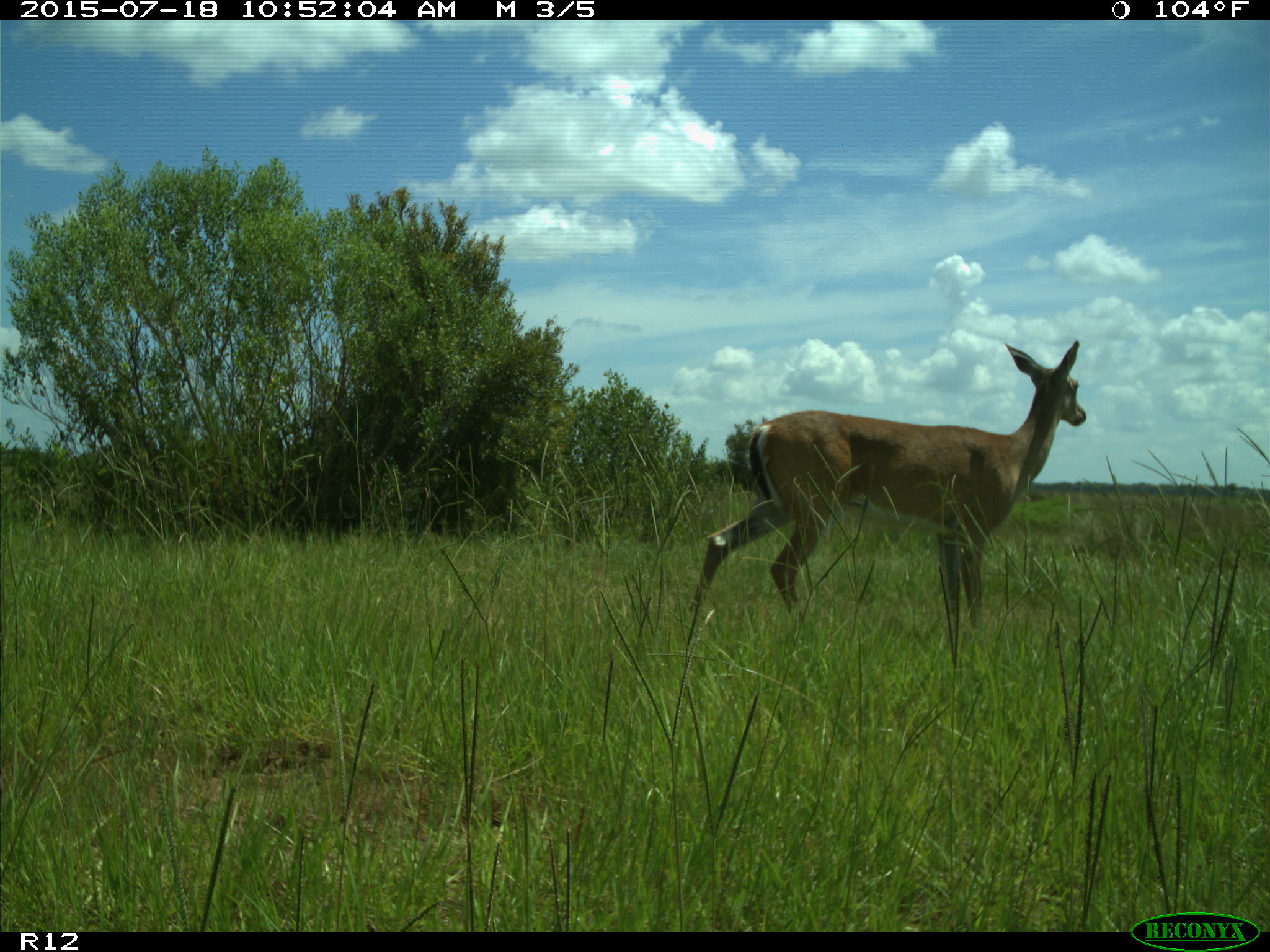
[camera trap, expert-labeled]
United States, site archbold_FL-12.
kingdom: Animalia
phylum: Chordata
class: Mammalia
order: Artiodactyla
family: Cervidae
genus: Odocoileus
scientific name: Odocoileus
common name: deer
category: unidentified deer